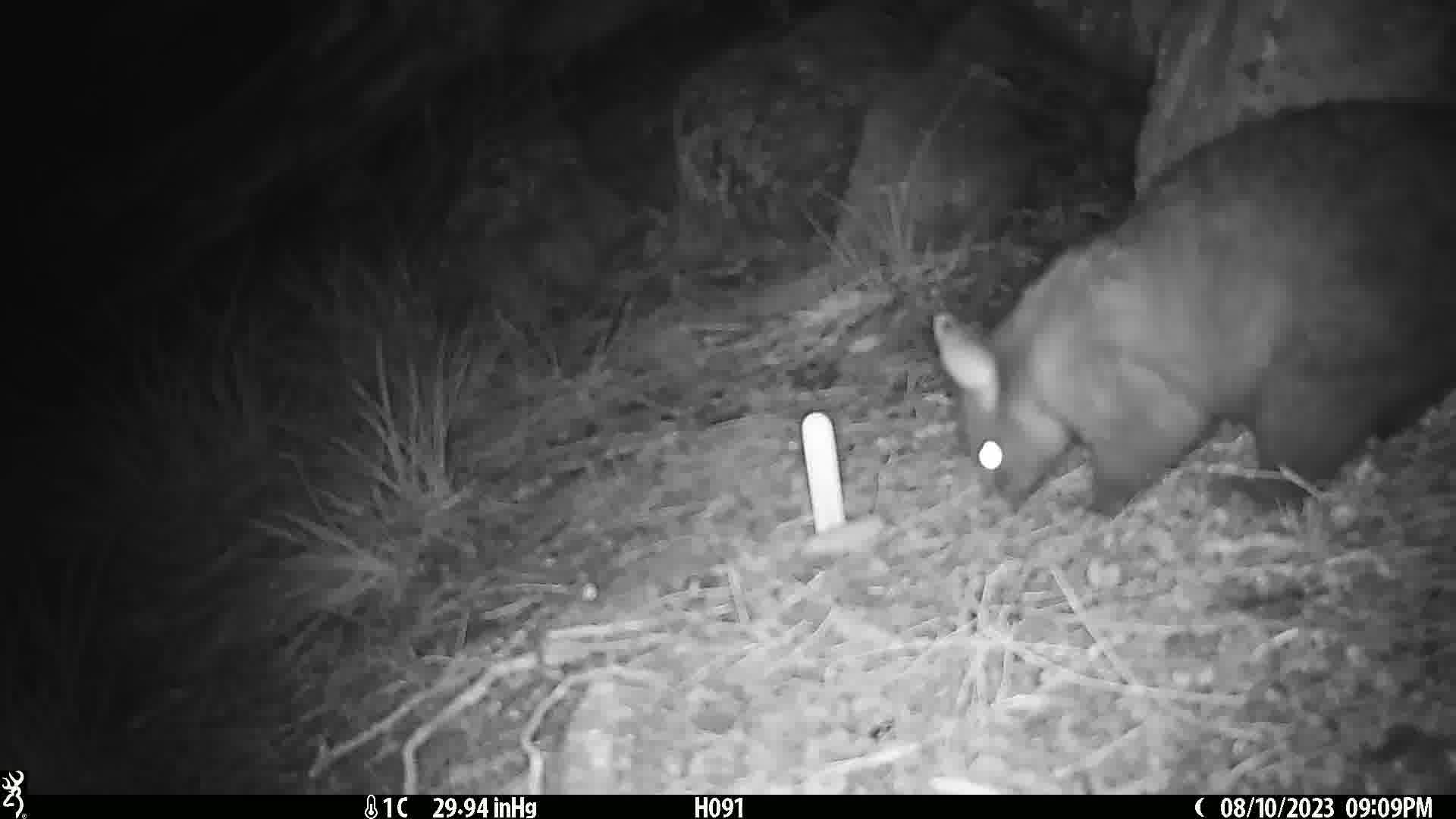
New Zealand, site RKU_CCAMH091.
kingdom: Animalia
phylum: Chordata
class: Mammalia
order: Diprotodontia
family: Phalangeridae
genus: Trichosurus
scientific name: Trichosurus vulpecula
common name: common brushtail possum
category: possum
Possum (common brushtail possum) (Trichosurus vulpecula).